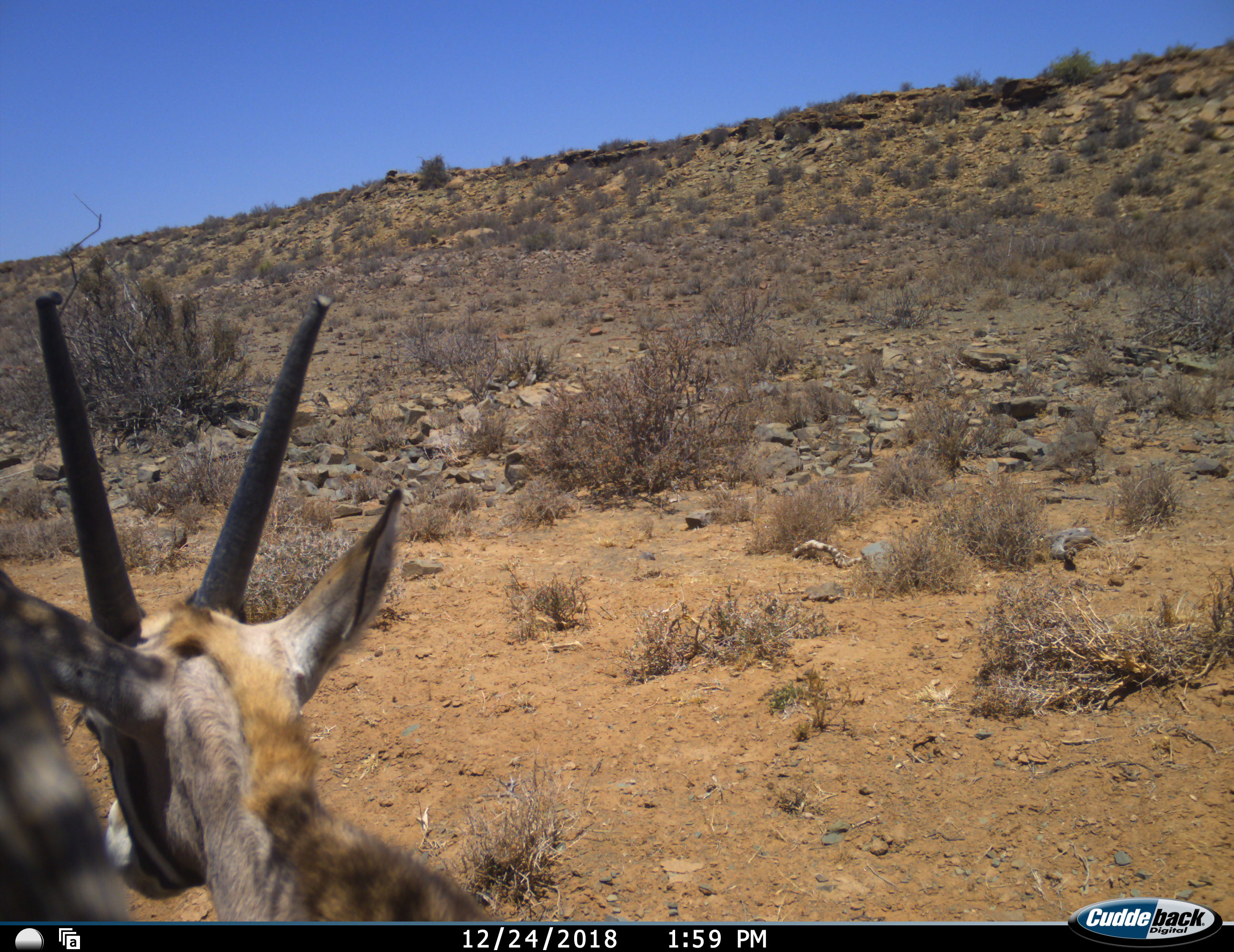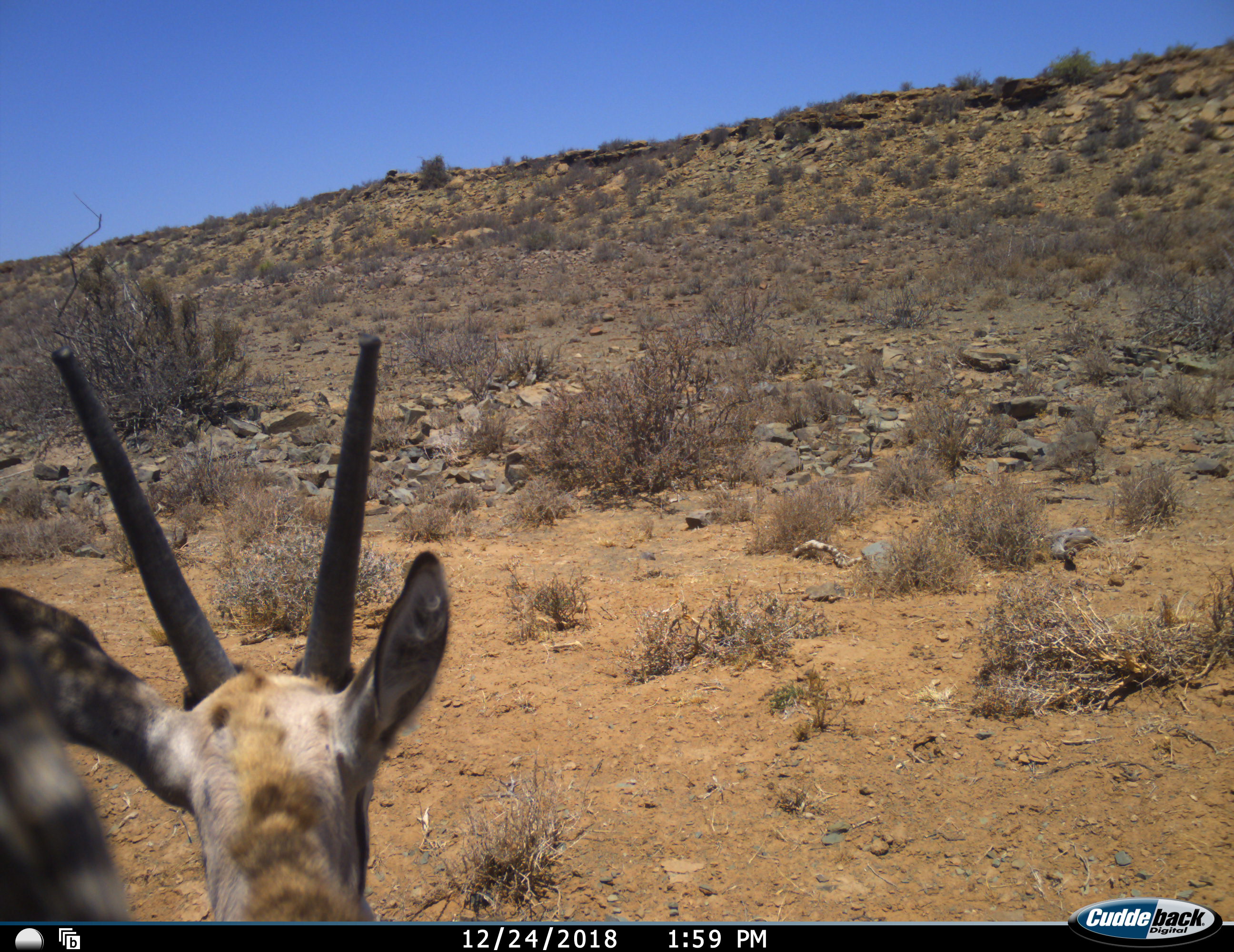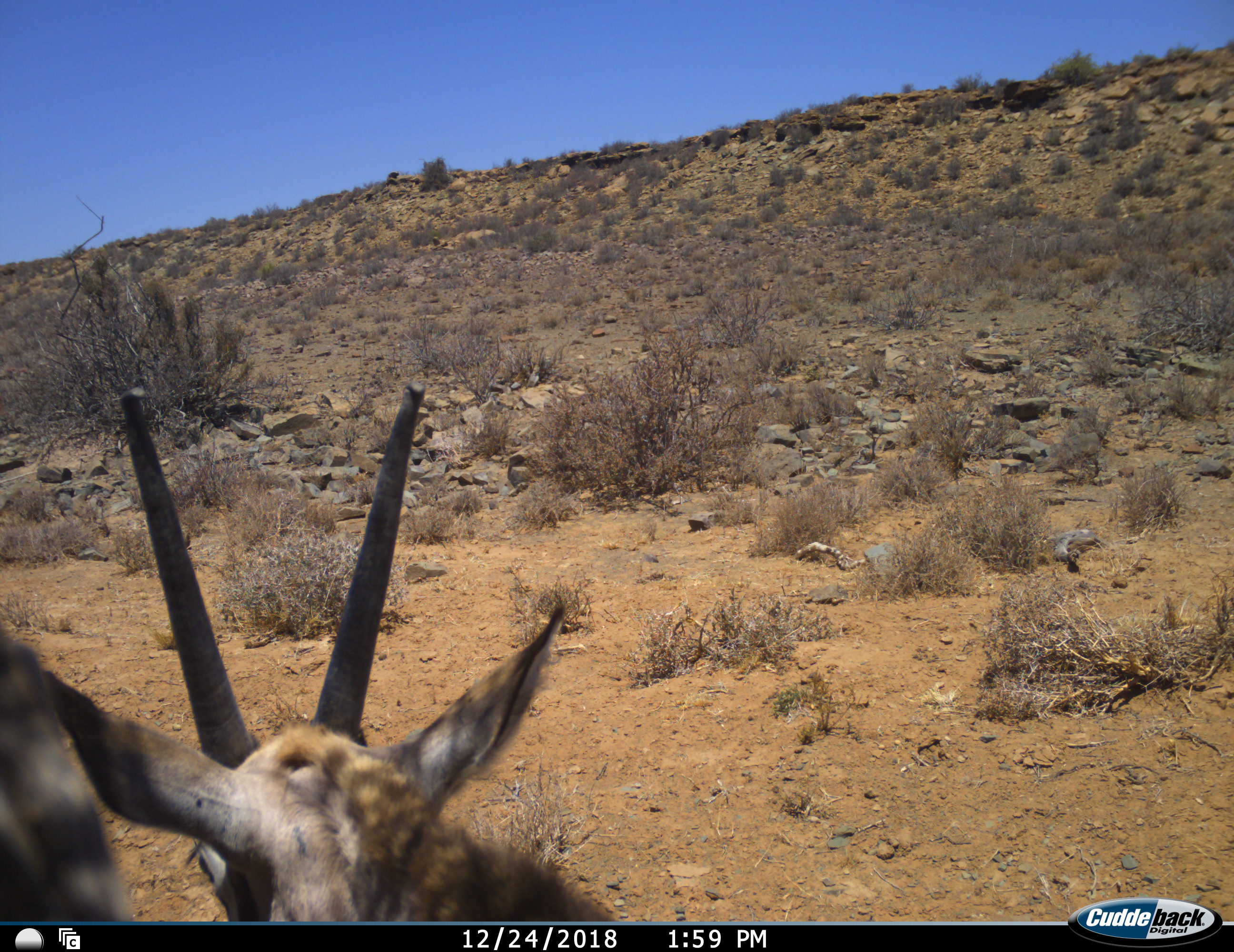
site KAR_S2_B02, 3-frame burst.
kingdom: Animalia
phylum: Chordata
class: Mammalia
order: Artiodactyla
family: Bovidae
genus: Oryx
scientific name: Oryx gazella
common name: gemsbok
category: oryx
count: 1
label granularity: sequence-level